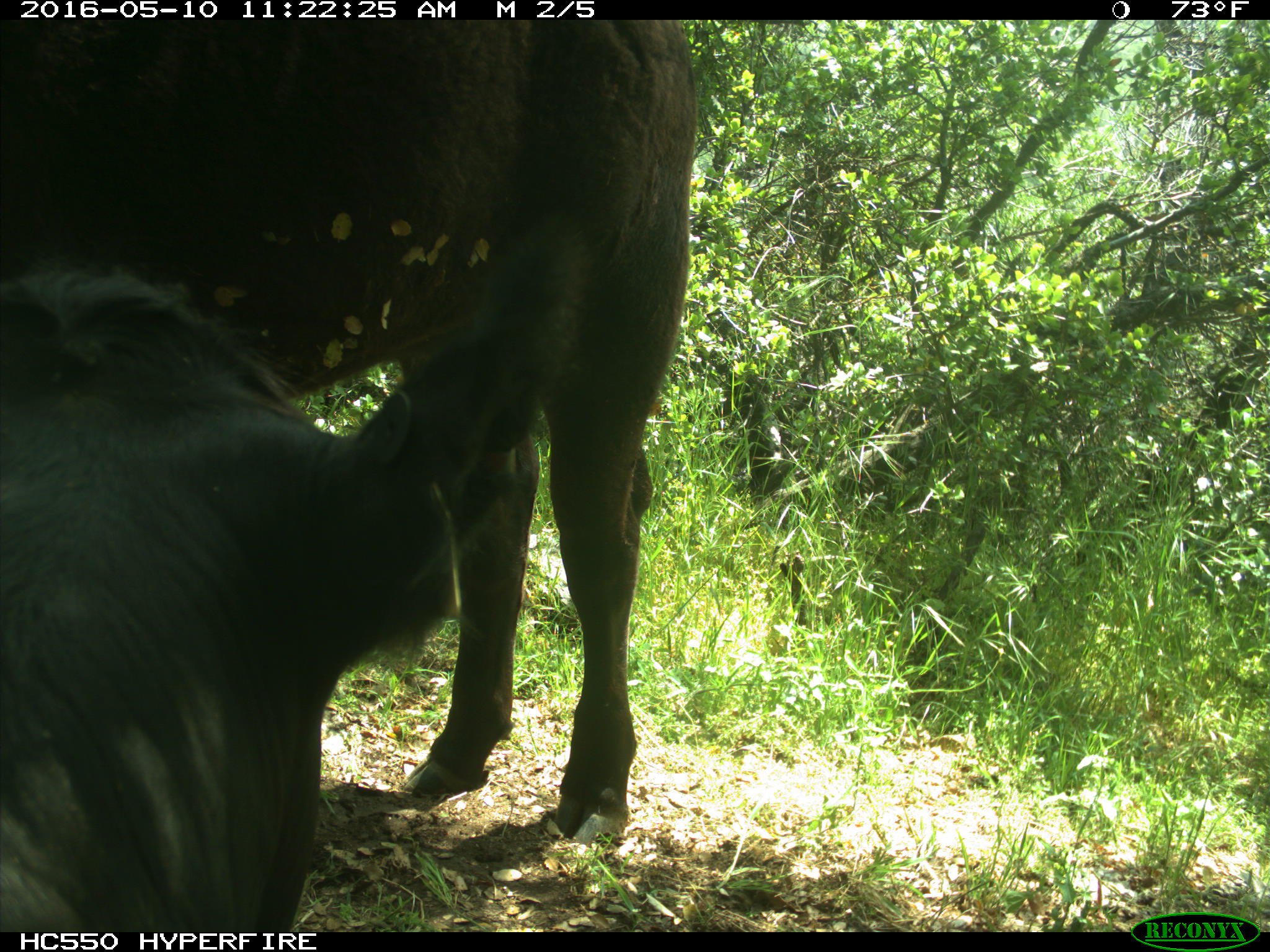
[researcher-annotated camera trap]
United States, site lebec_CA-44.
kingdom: Animalia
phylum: Chordata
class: Mammalia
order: Artiodactyla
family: Bovidae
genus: Bos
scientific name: Bos taurus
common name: domestic cow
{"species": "Bos taurus (domestic cow)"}